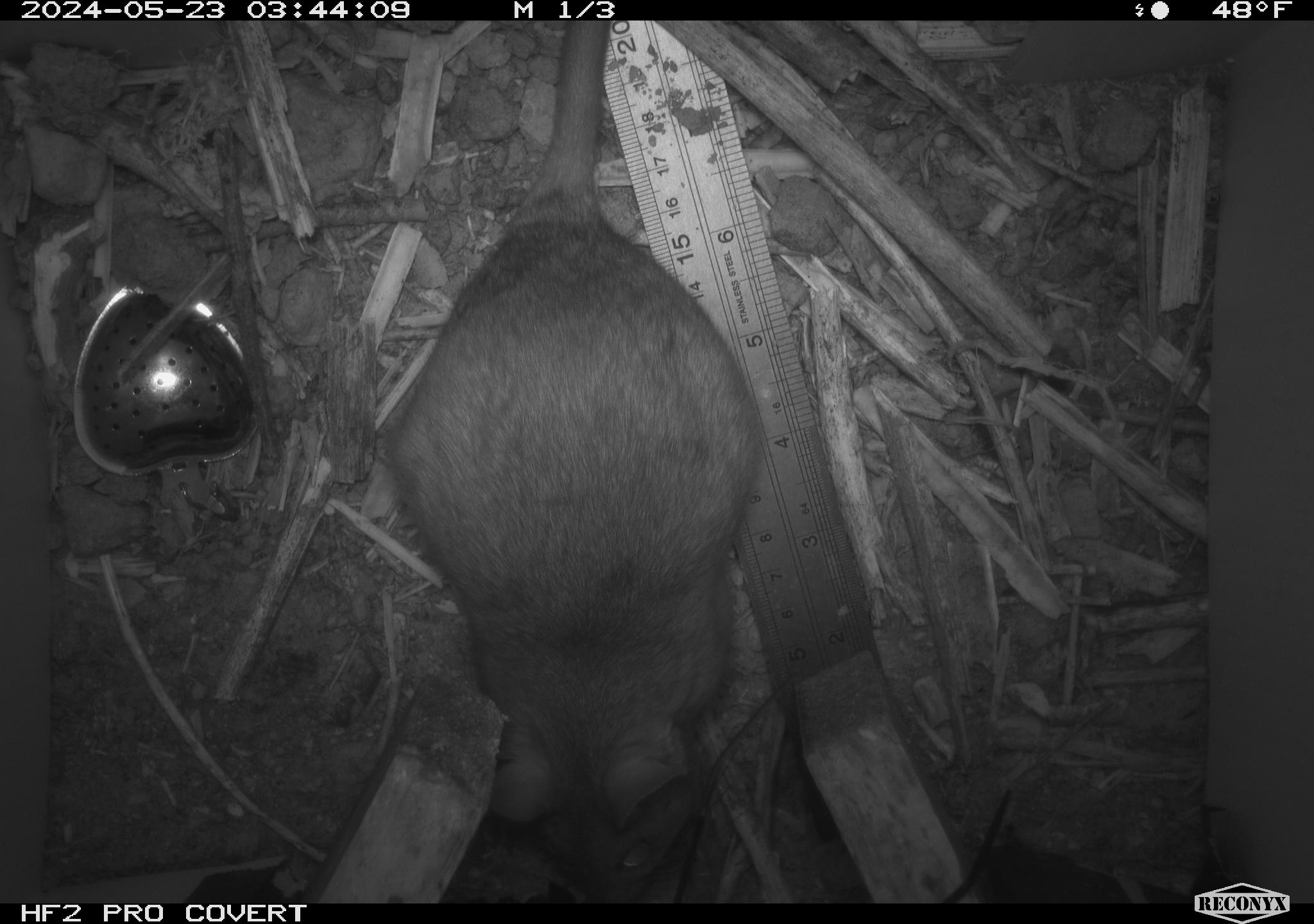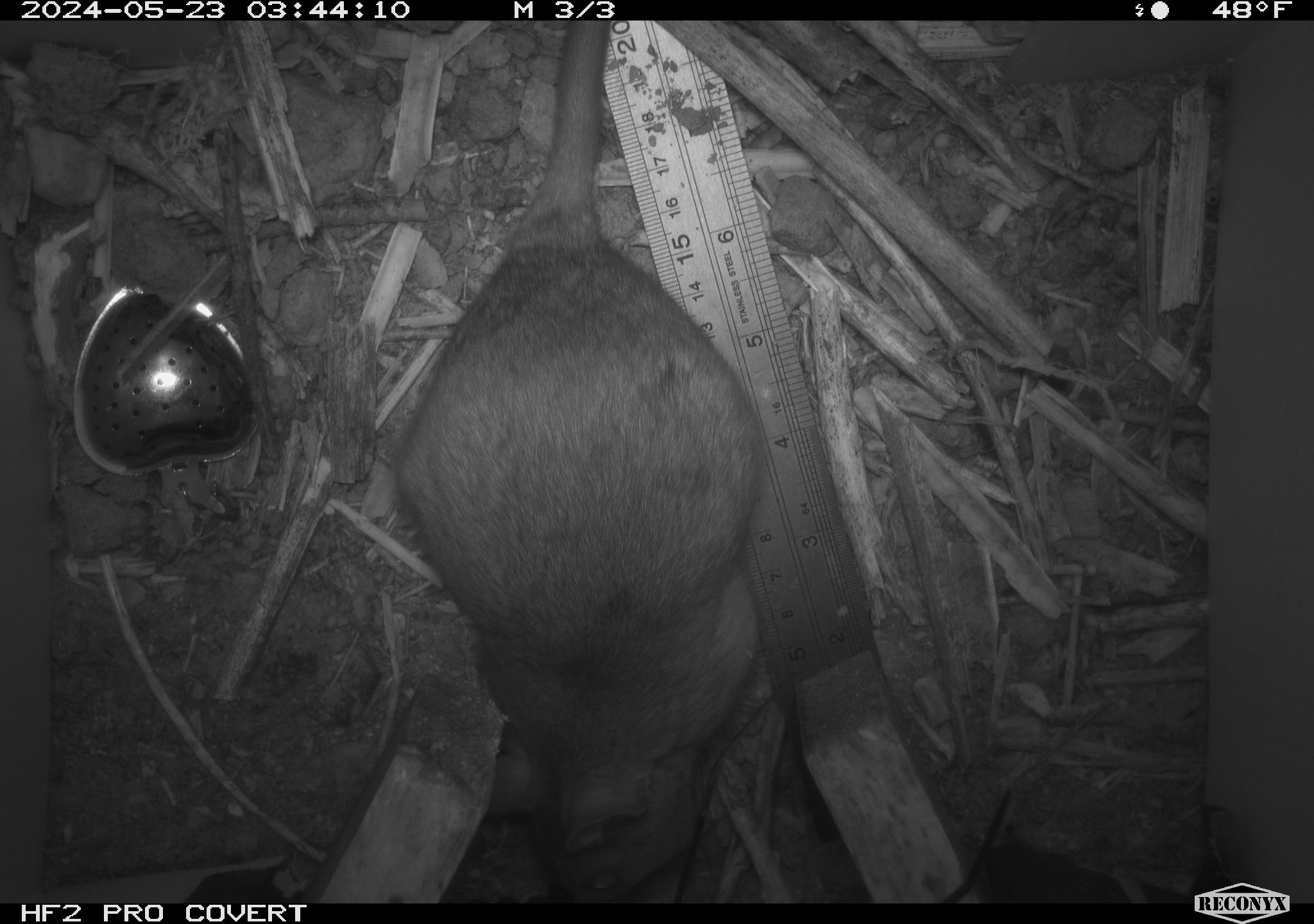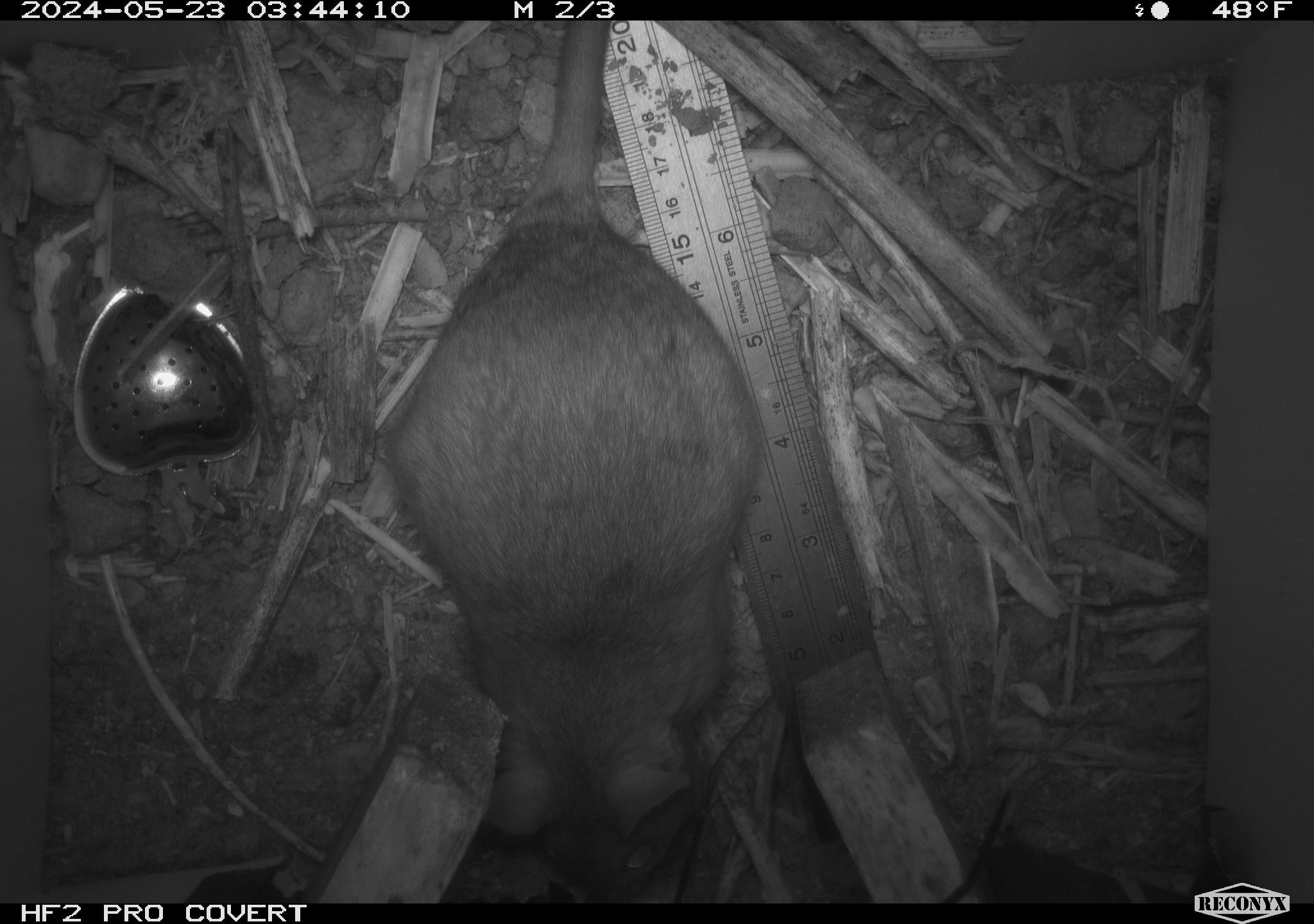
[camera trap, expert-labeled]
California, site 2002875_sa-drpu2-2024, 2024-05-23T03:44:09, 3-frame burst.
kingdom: Animalia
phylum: Chordata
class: Mammalia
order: Rodentia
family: Cricetidae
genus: Neotoma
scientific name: Neotoma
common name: pack rat or woodrat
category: neotoma species